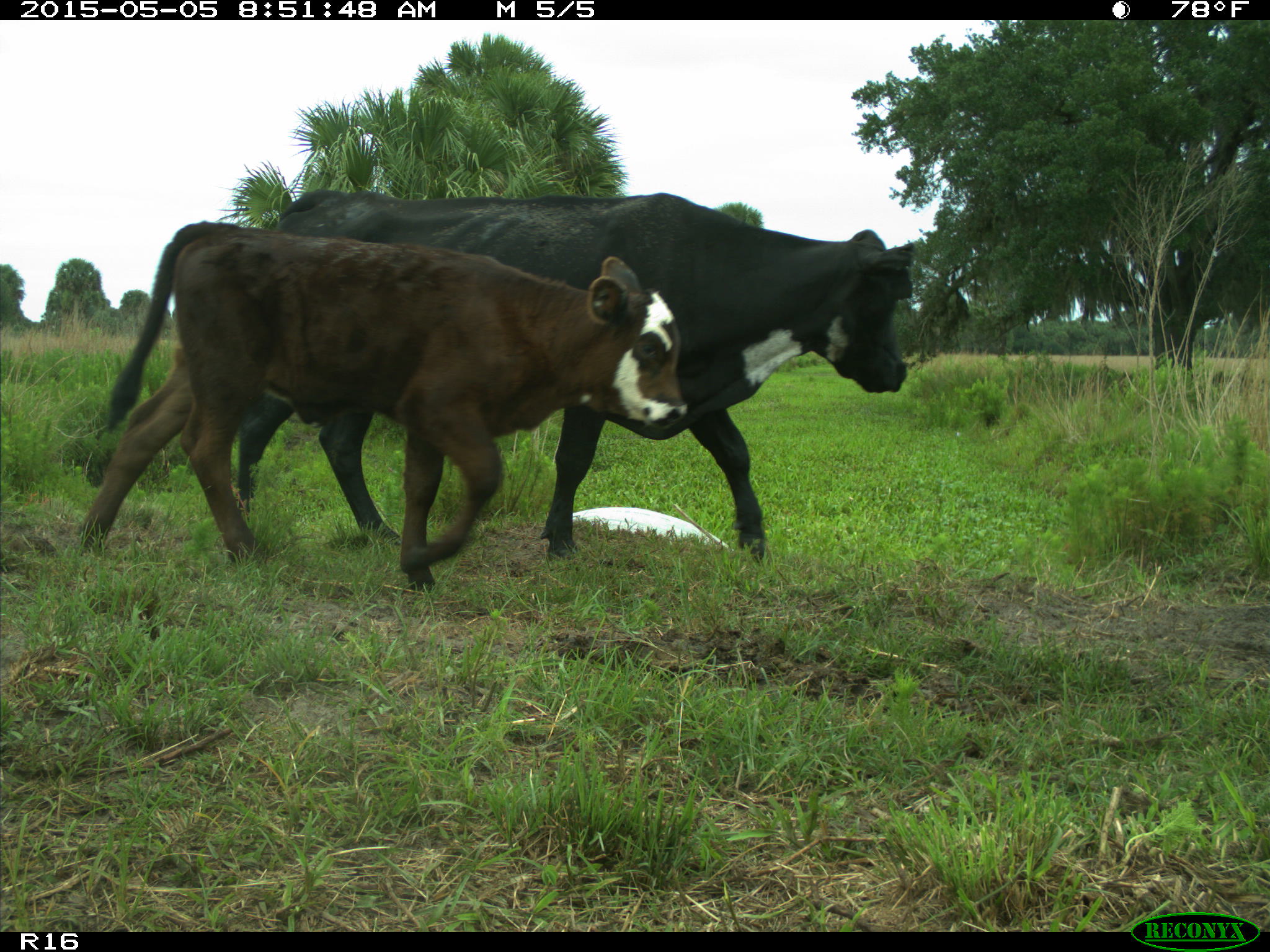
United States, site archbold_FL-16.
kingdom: Animalia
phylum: Chordata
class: Mammalia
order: Artiodactyla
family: Bovidae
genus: Bos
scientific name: Bos taurus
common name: domestic cow